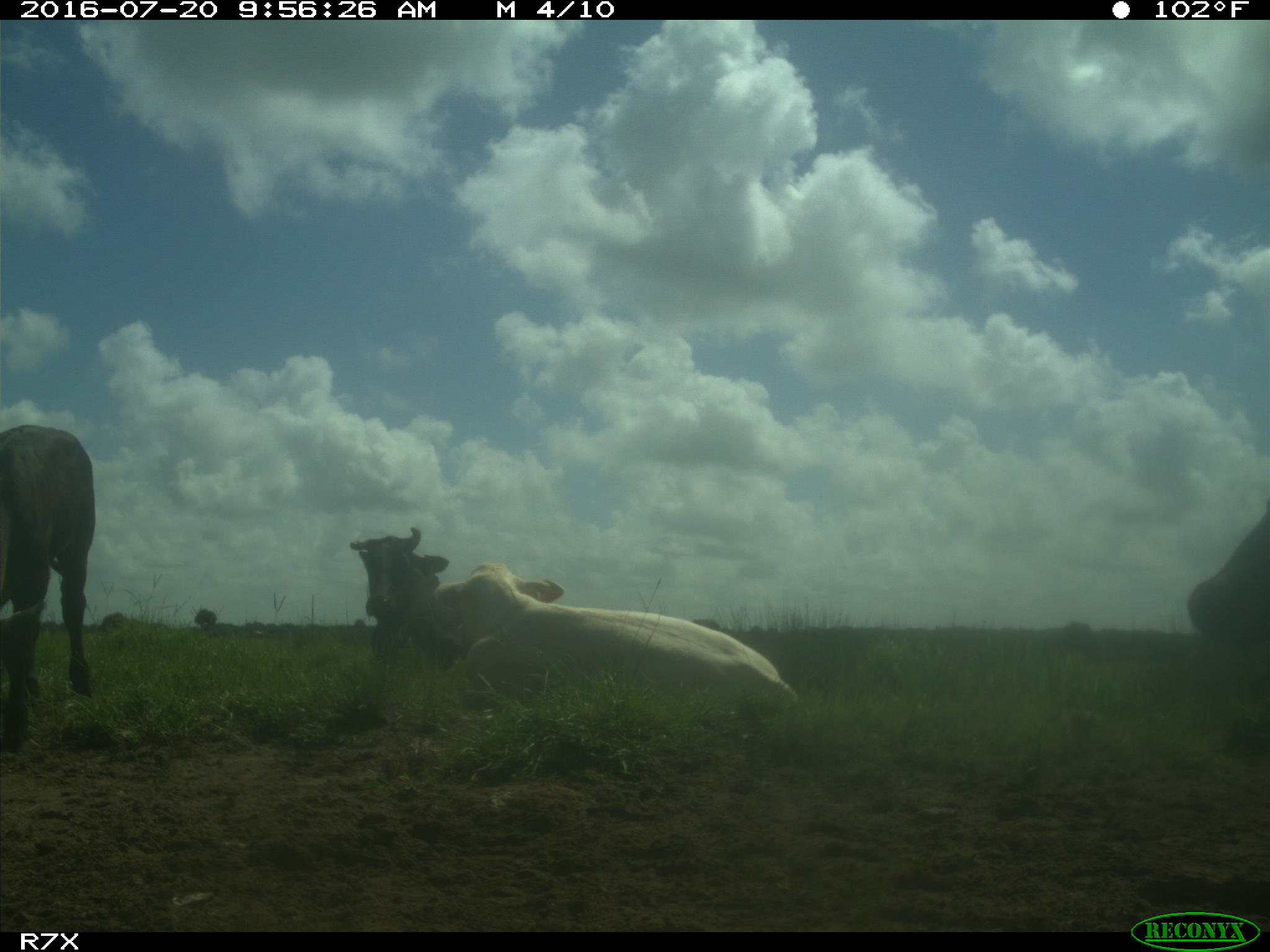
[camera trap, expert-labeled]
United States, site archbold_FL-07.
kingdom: Animalia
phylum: Chordata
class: Mammalia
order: Artiodactyla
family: Bovidae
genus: Bos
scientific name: Bos taurus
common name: domestic cow